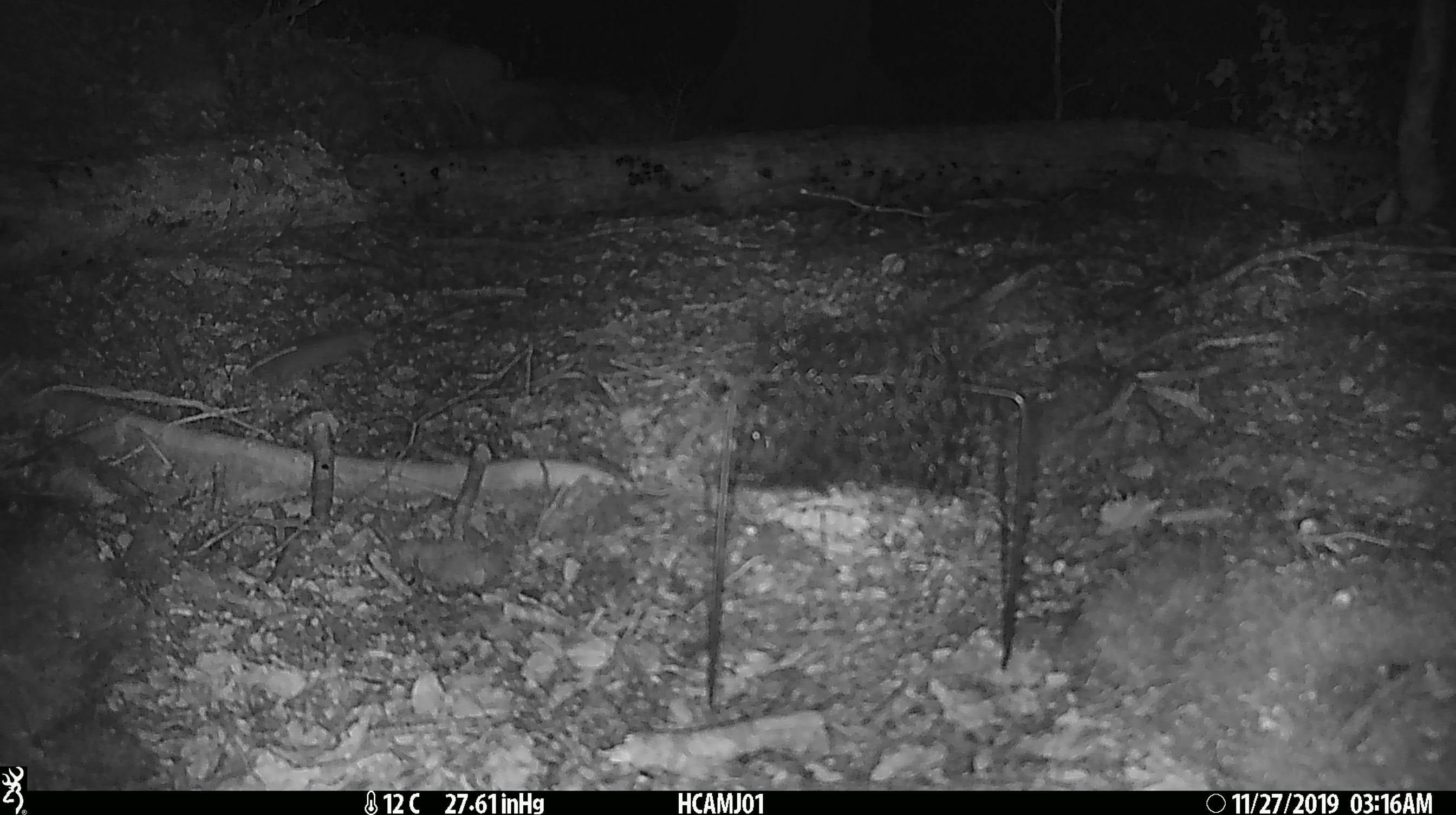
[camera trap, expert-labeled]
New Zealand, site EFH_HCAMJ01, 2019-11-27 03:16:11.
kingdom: Animalia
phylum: Chordata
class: Mammalia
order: Rodentia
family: Muridae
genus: Mus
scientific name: Mus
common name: mouse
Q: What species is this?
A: Mouse (Mus).